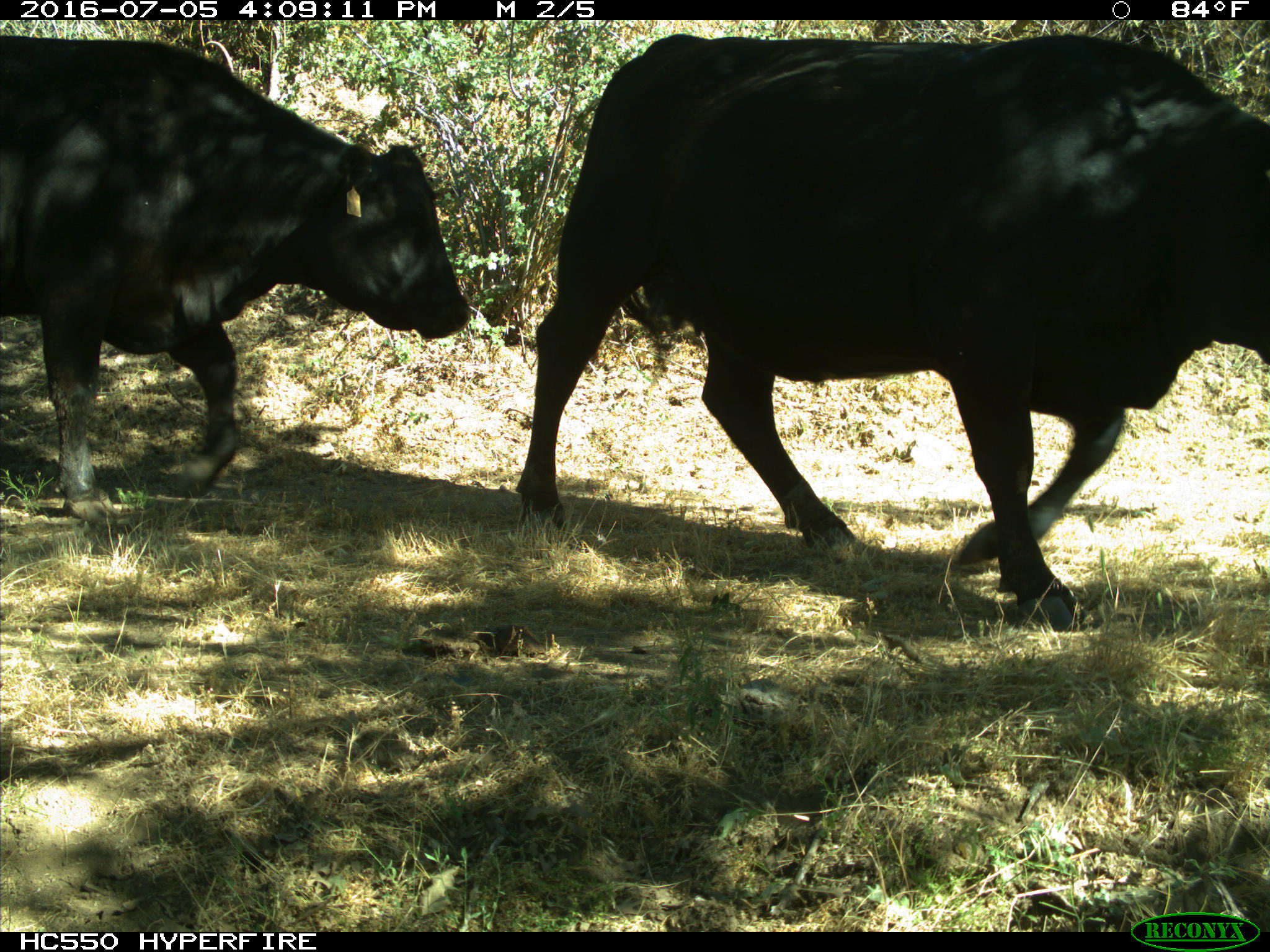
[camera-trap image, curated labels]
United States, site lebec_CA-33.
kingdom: Animalia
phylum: Chordata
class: Mammalia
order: Artiodactyla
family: Bovidae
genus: Bos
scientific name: Bos taurus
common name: domestic cow